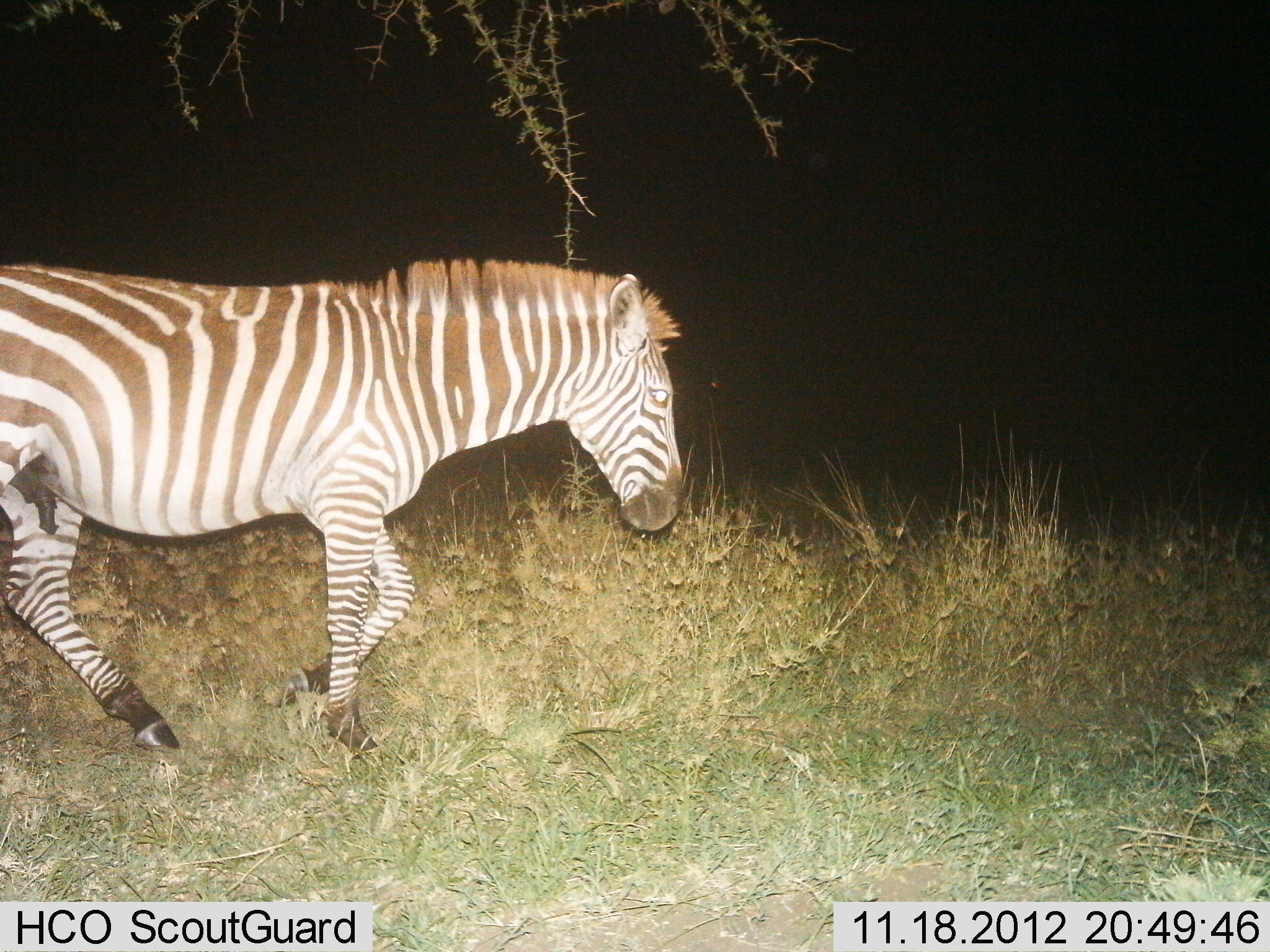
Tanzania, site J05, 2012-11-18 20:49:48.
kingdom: Animalia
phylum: Chordata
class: Mammalia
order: Perissodactyla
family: Equidae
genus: Equus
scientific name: Equus quagga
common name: plains zebra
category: zebra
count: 1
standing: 30%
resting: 0%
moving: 70%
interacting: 0%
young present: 0%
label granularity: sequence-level